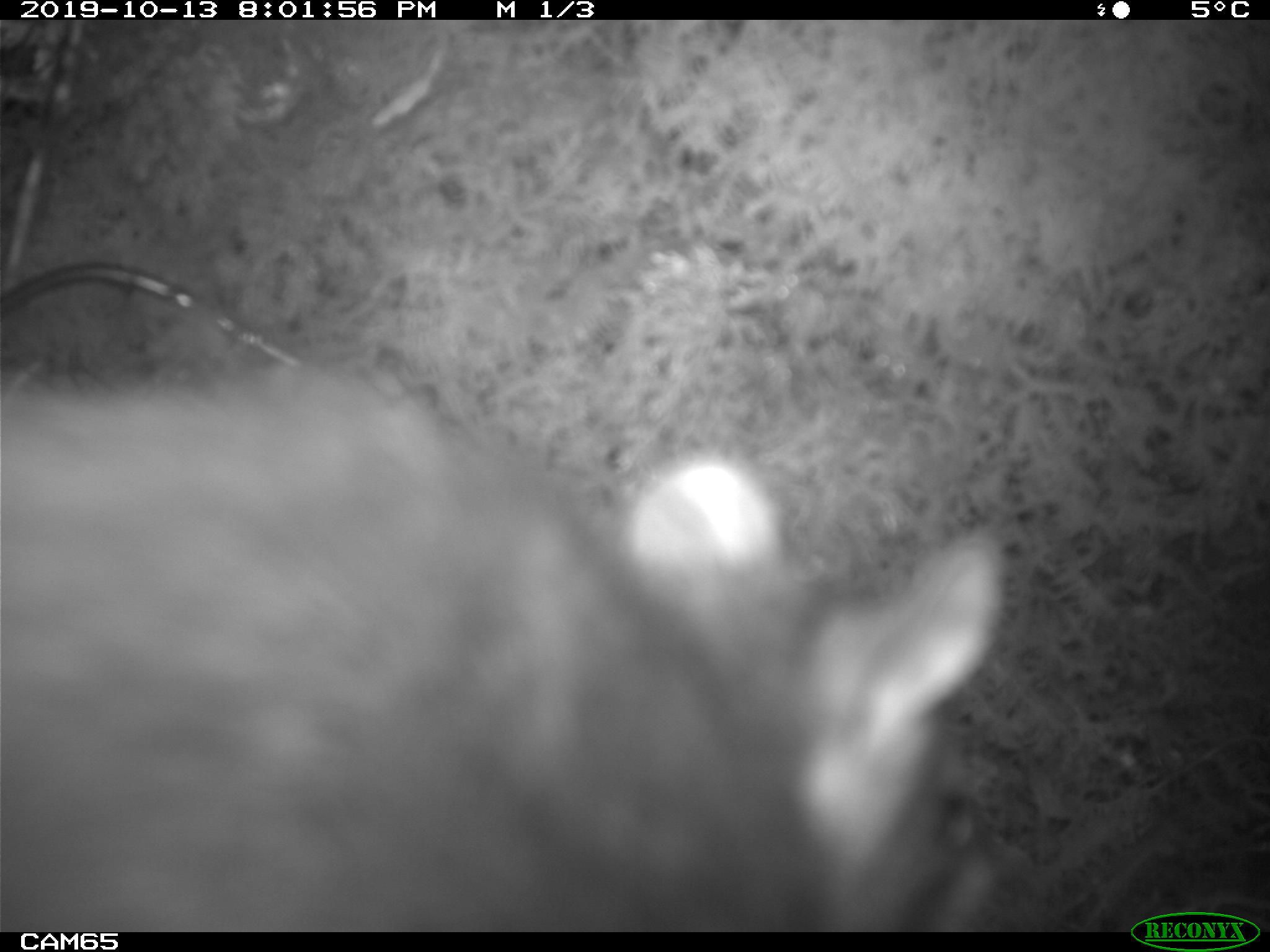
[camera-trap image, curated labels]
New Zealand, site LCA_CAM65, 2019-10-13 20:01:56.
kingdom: Animalia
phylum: Chordata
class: Mammalia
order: Rodentia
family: Muridae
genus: Rattus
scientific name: Rattus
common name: rat